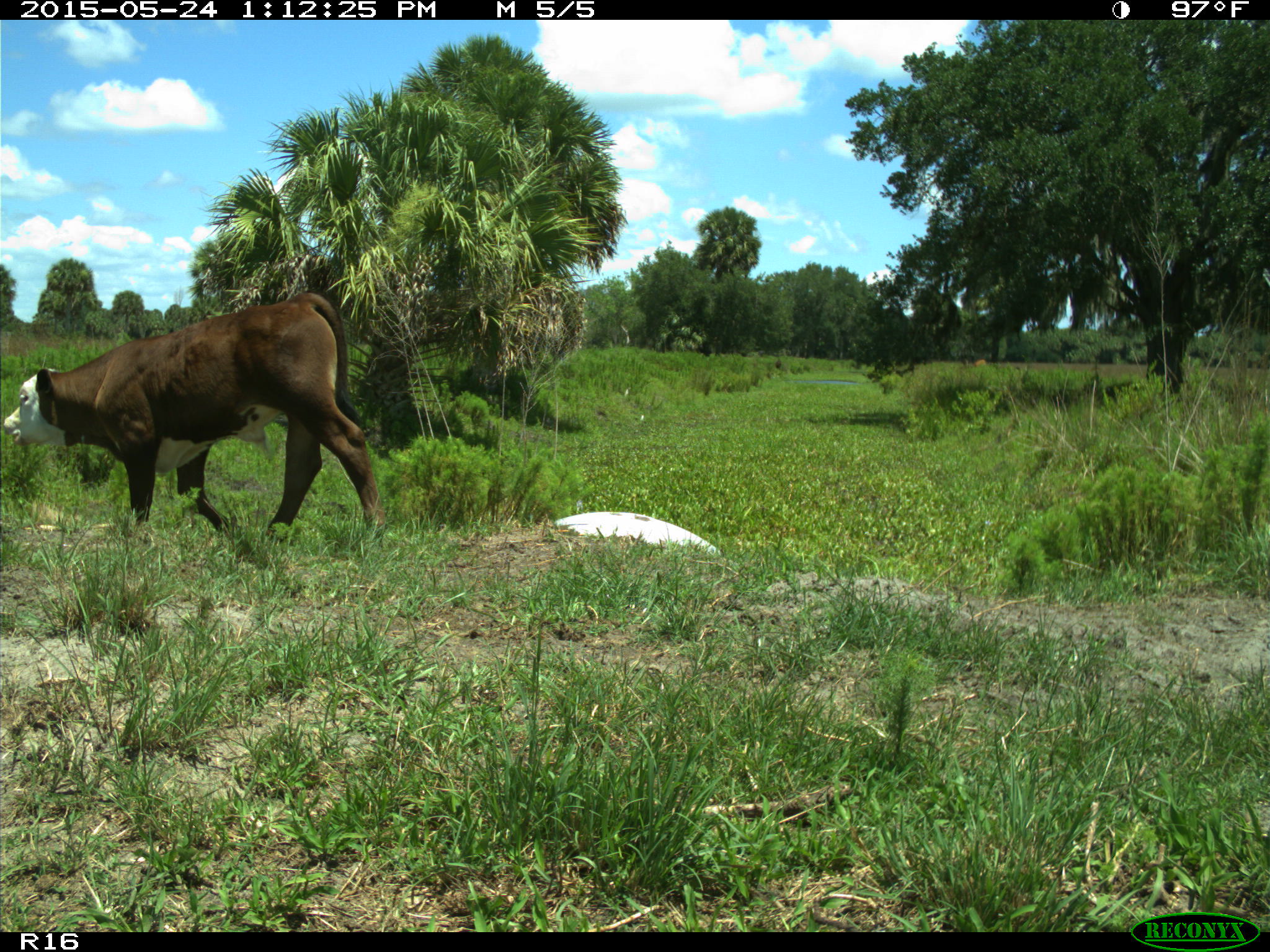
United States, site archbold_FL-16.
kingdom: Animalia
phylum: Chordata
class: Mammalia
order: Artiodactyla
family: Bovidae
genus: Bos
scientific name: Bos taurus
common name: domestic cow